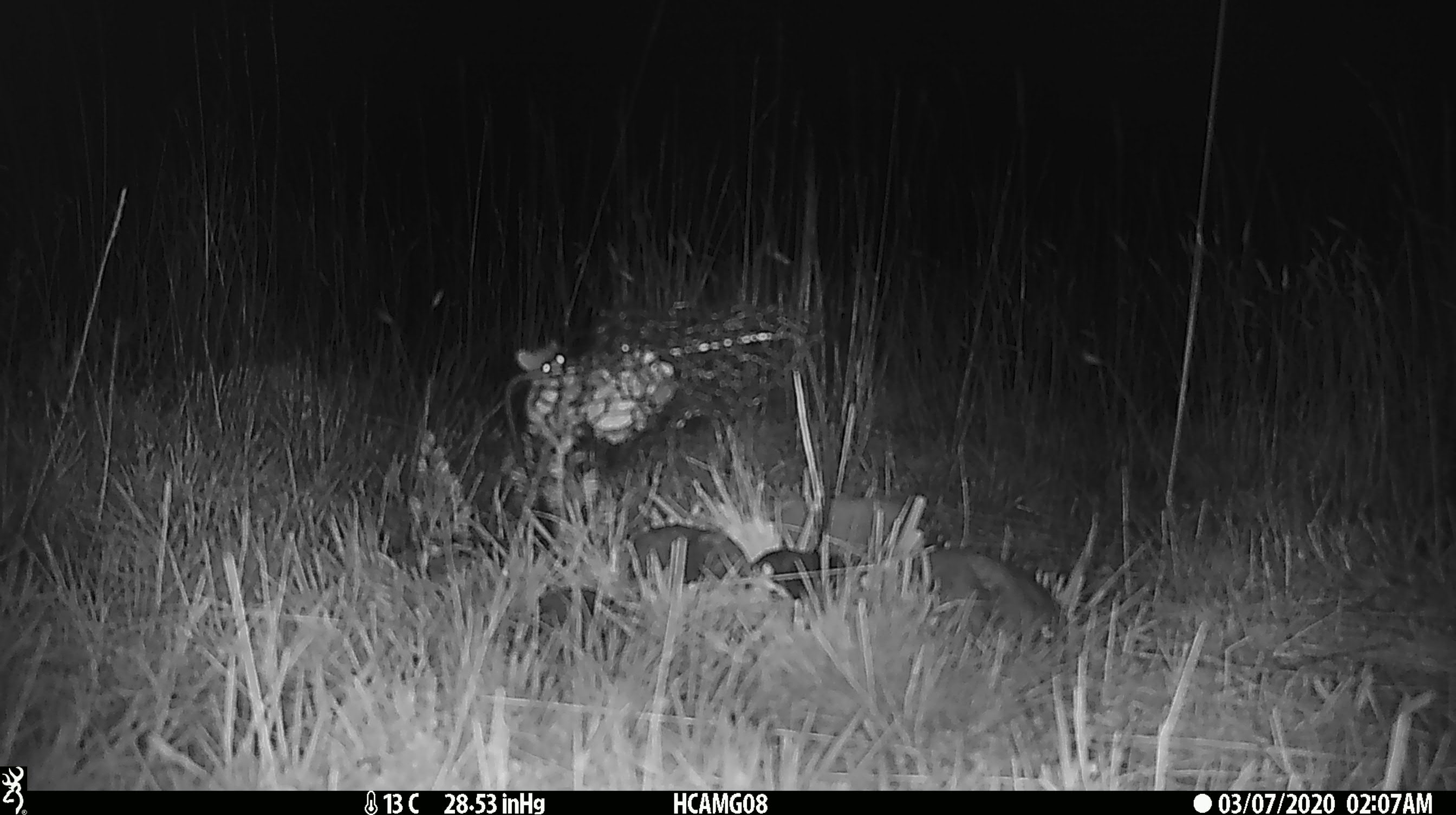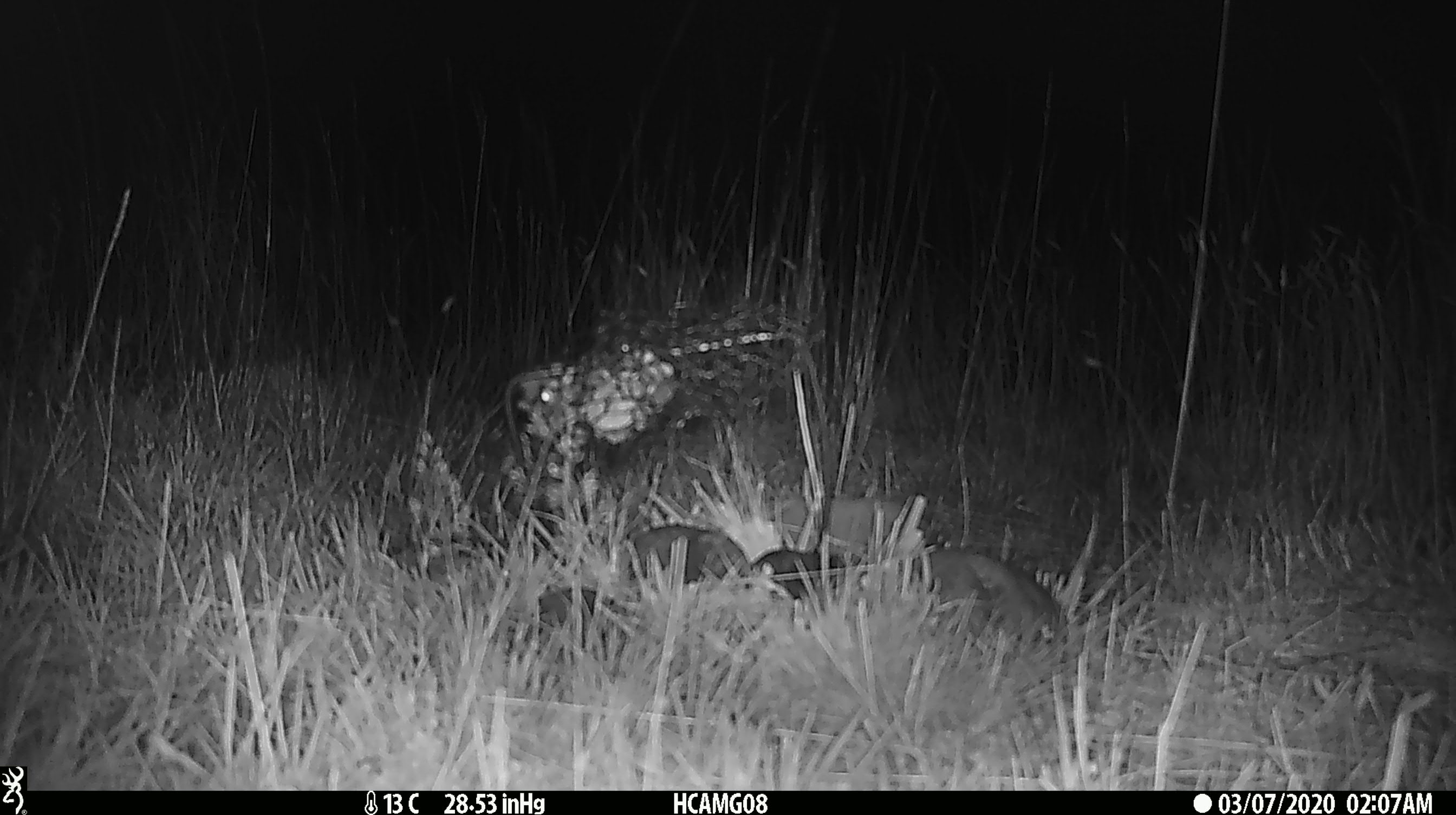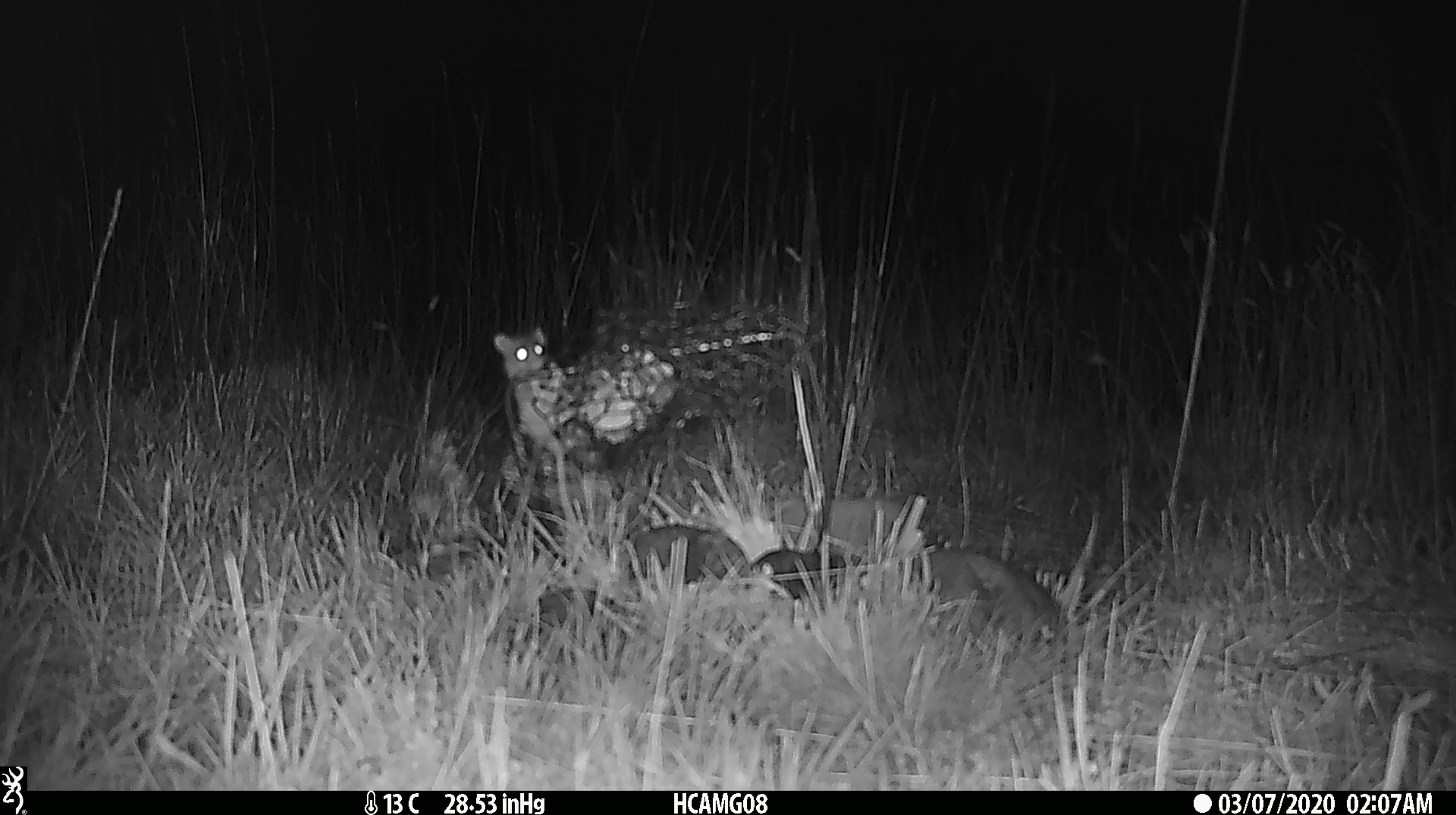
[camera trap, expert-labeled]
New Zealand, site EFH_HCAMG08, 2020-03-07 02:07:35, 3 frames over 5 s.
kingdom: Animalia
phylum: Chordata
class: Mammalia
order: Rodentia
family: Muridae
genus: Mus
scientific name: Mus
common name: mouse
Mouse (Mus).